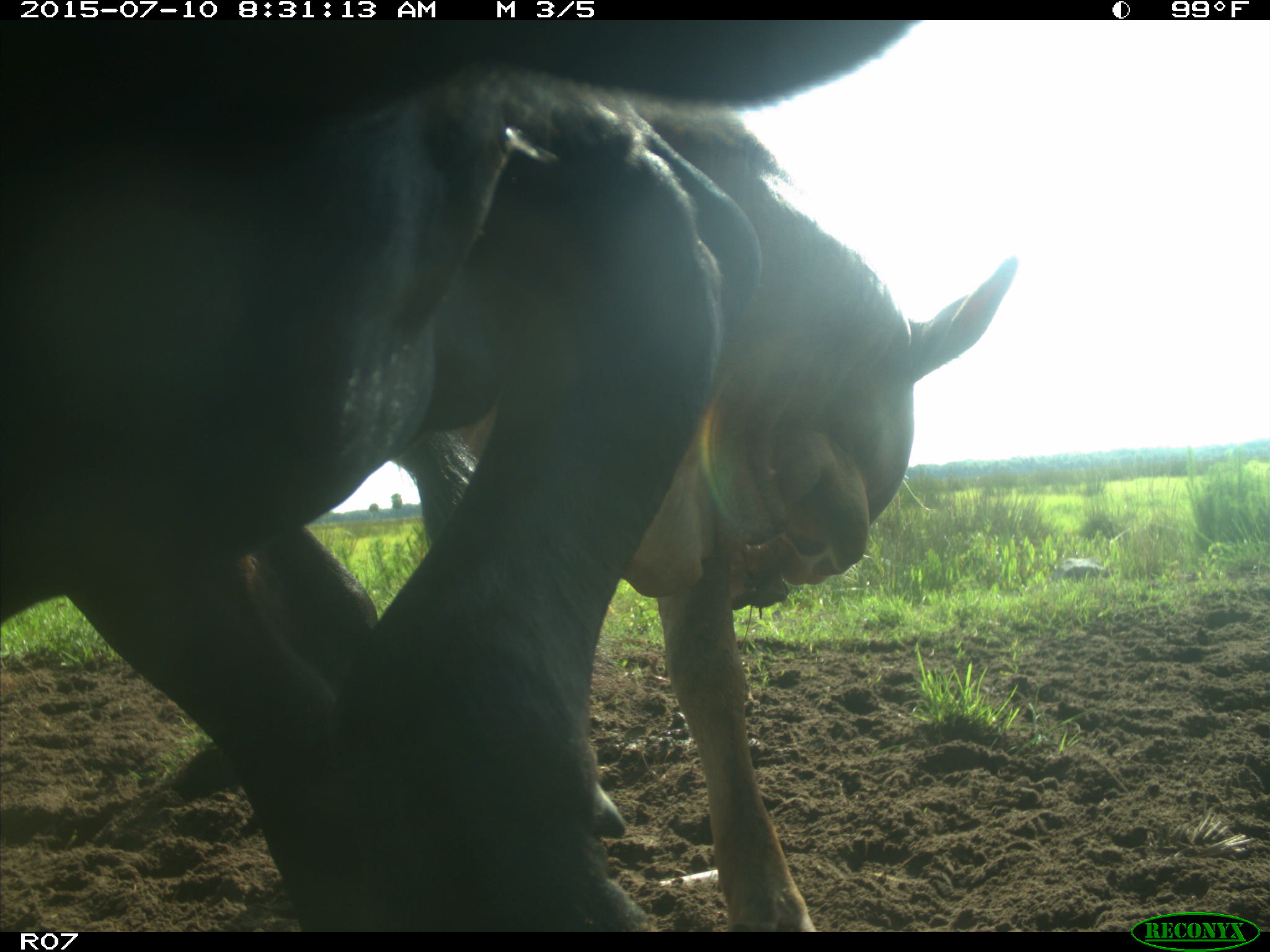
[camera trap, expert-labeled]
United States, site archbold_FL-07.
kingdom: Animalia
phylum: Chordata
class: Mammalia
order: Artiodactyla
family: Bovidae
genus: Bos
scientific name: Bos taurus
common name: domestic cow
Bos taurus (domestic cow).